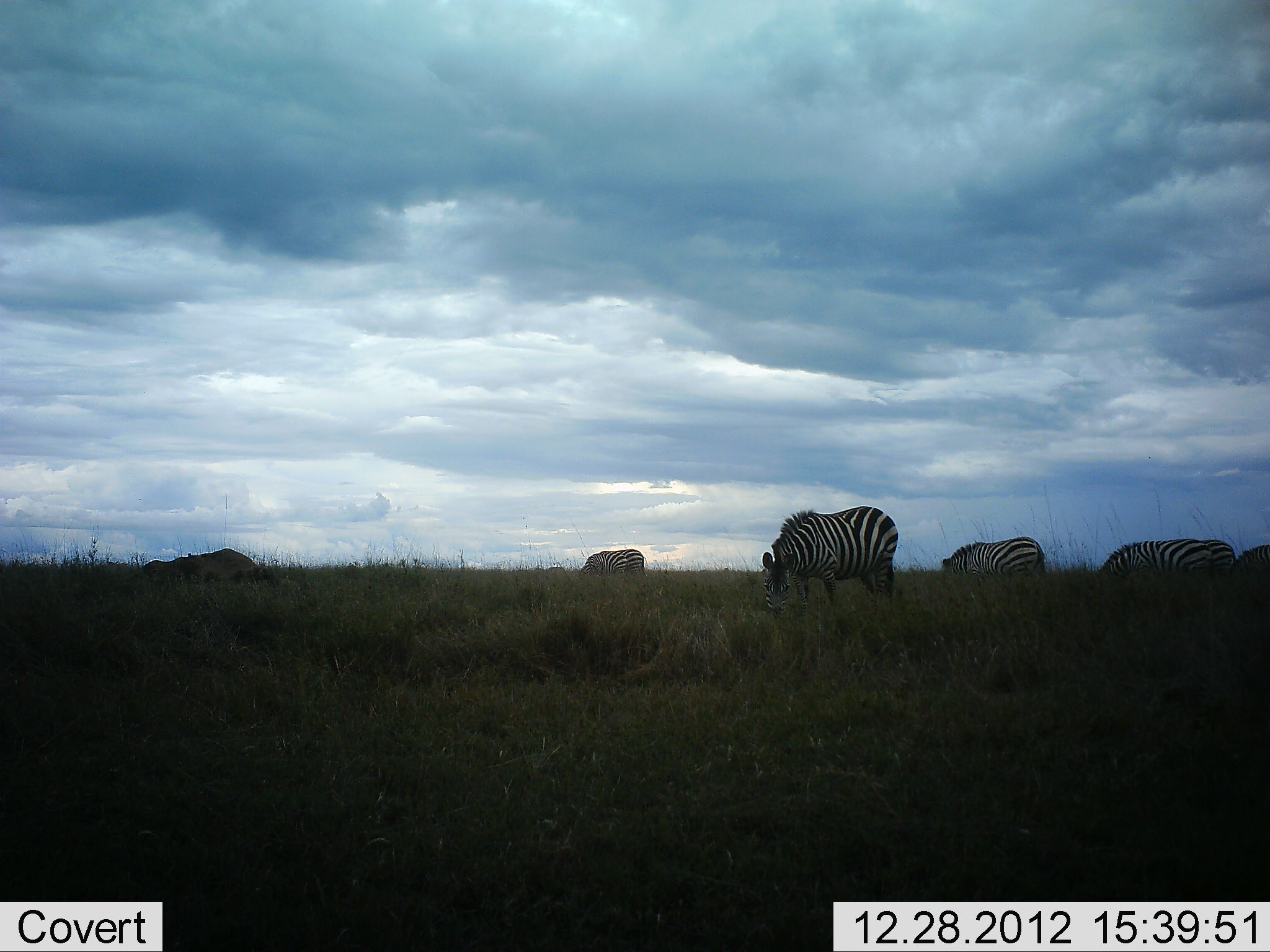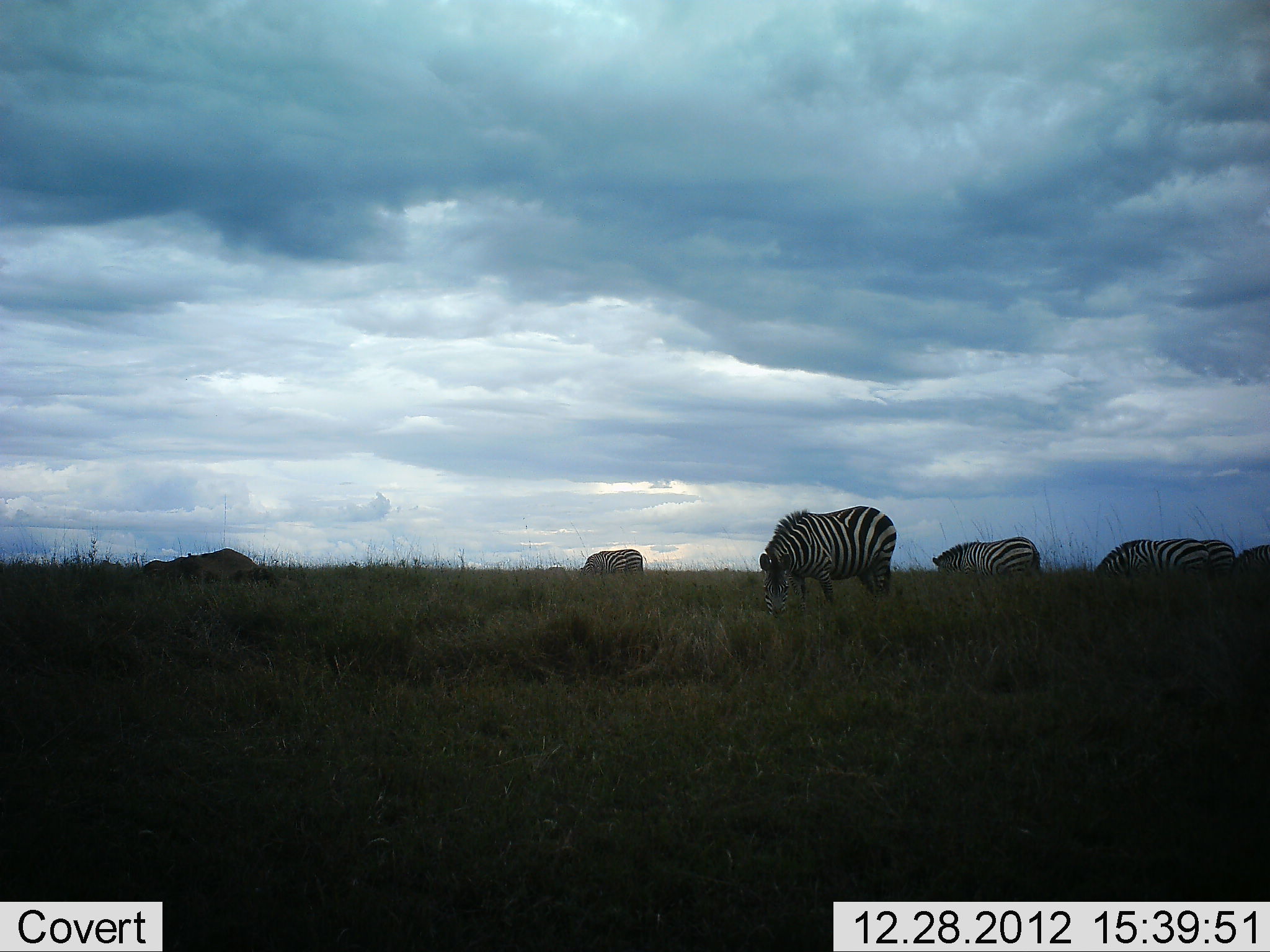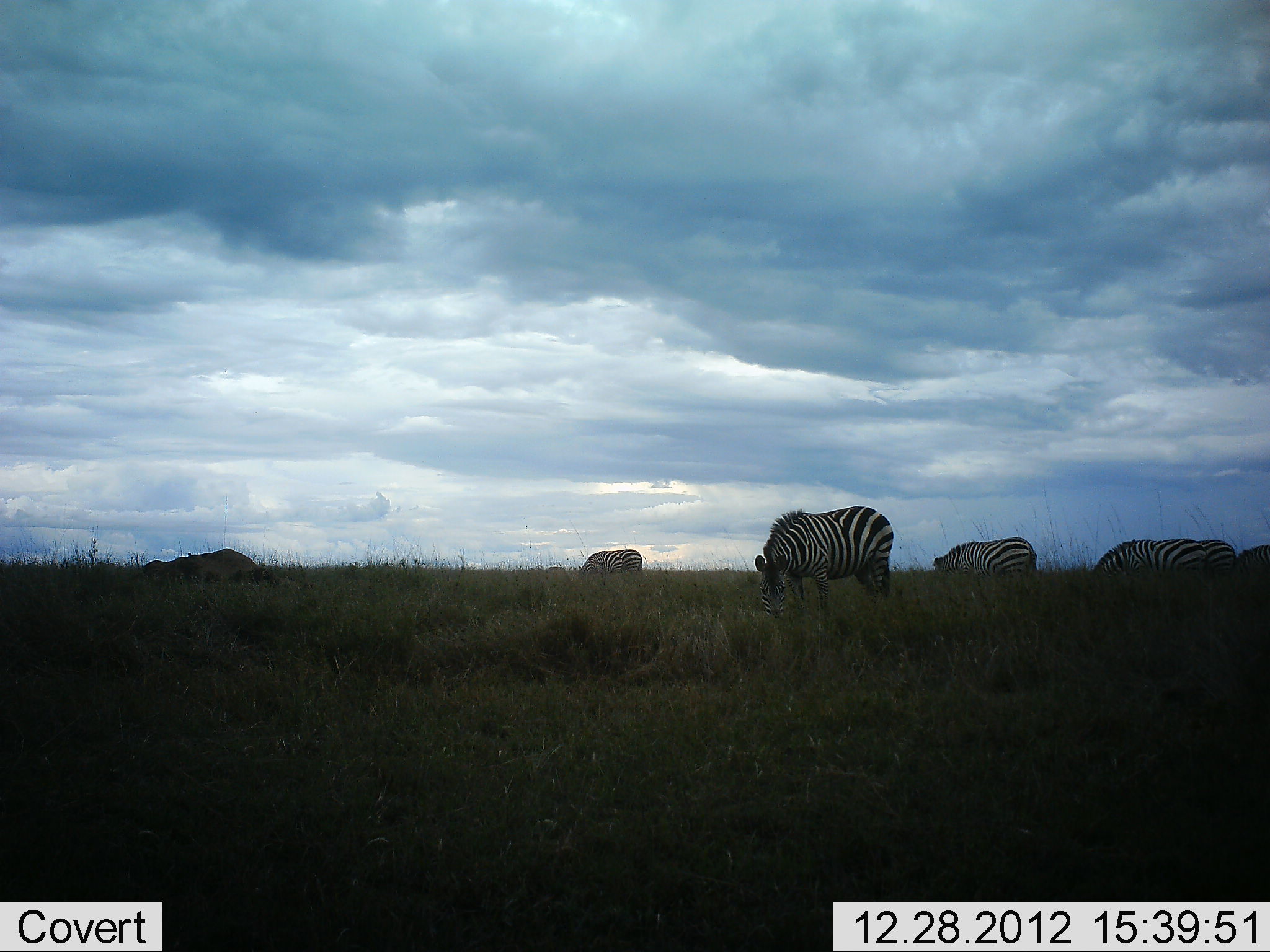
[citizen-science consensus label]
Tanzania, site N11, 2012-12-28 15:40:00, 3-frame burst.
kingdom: Animalia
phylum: Chordata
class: Mammalia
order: Perissodactyla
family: Equidae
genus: Equus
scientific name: Equus quagga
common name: plains zebra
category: zebra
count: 6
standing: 21%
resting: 3%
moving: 10%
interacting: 0%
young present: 0%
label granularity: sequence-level